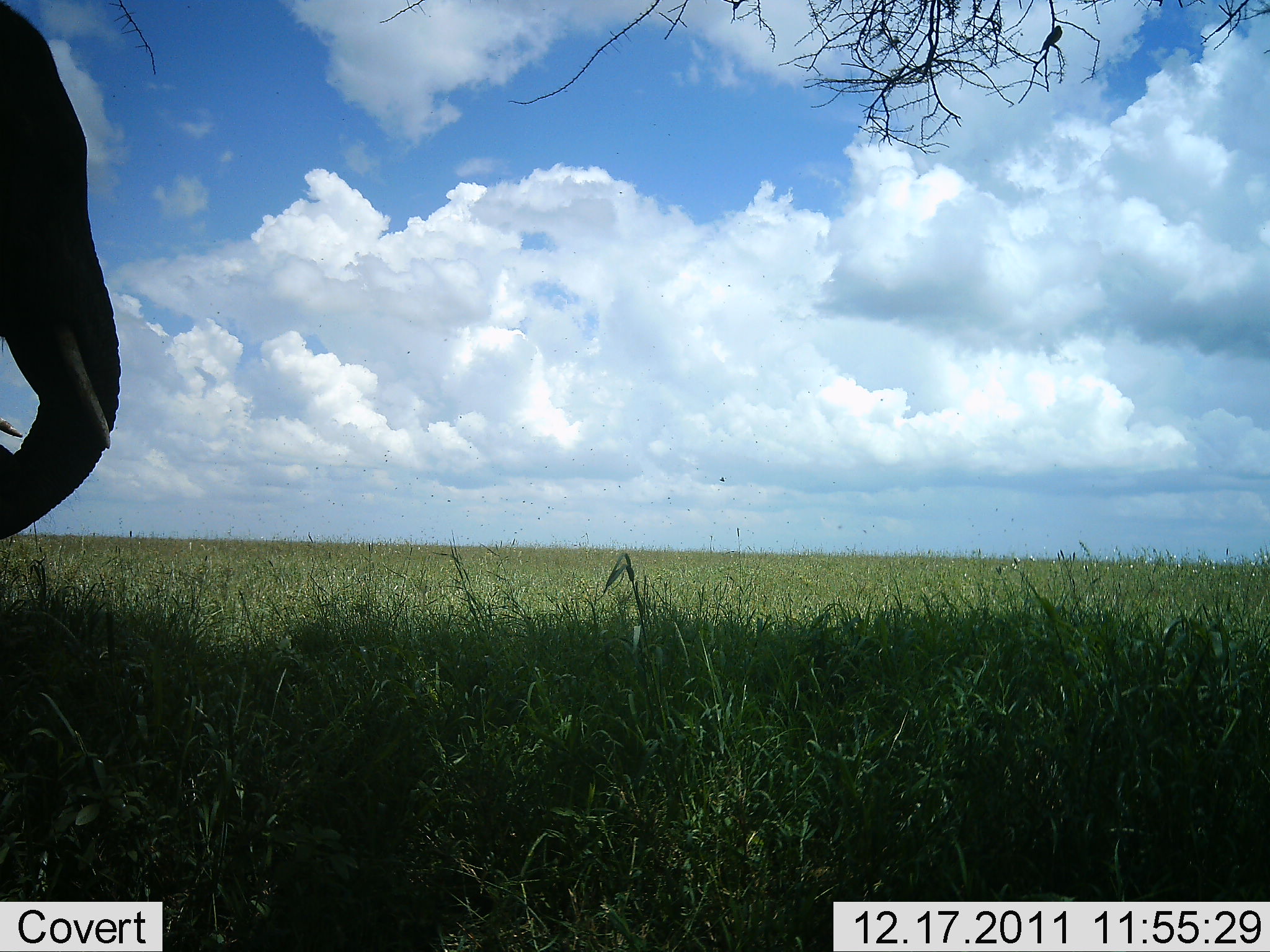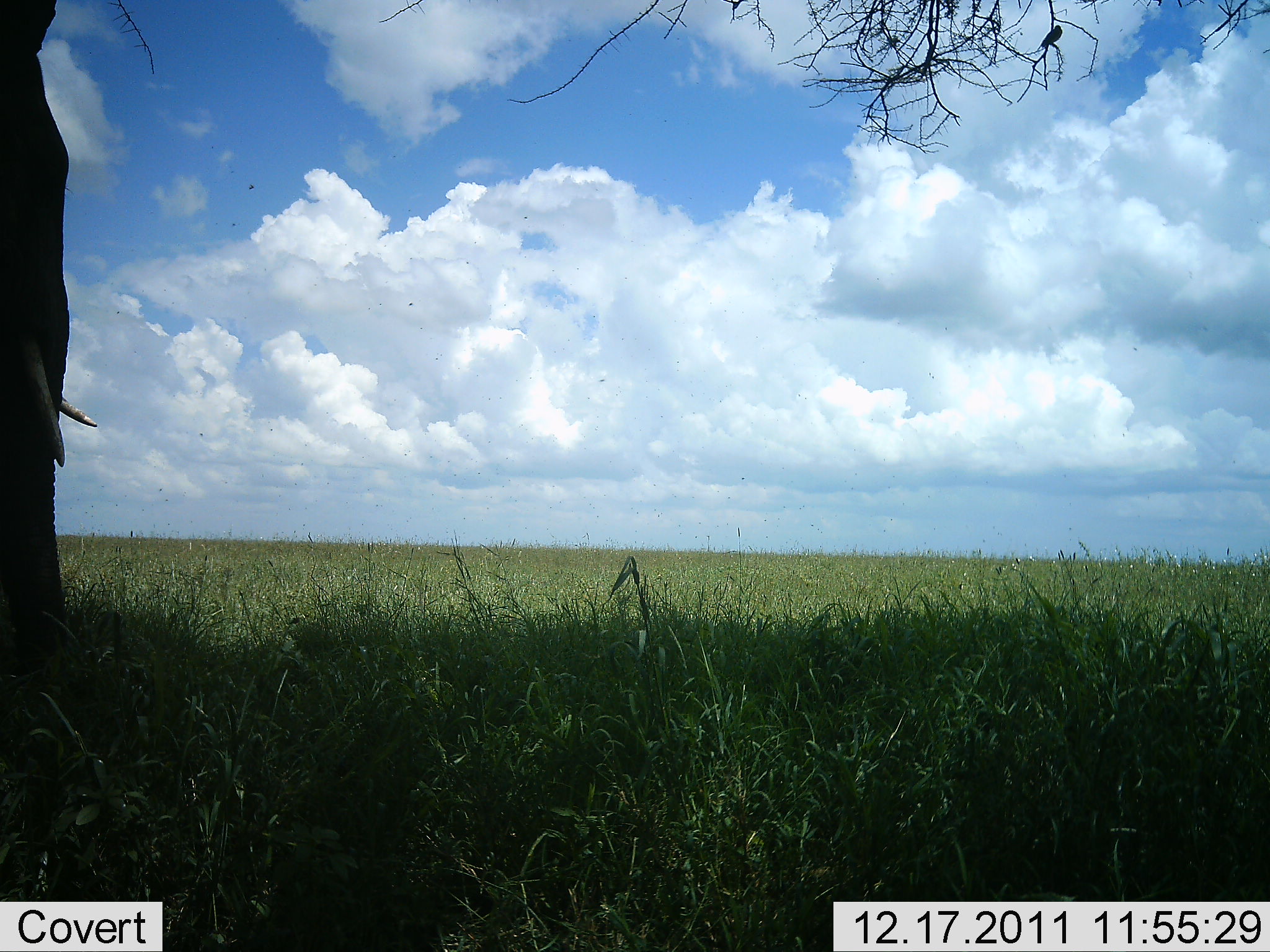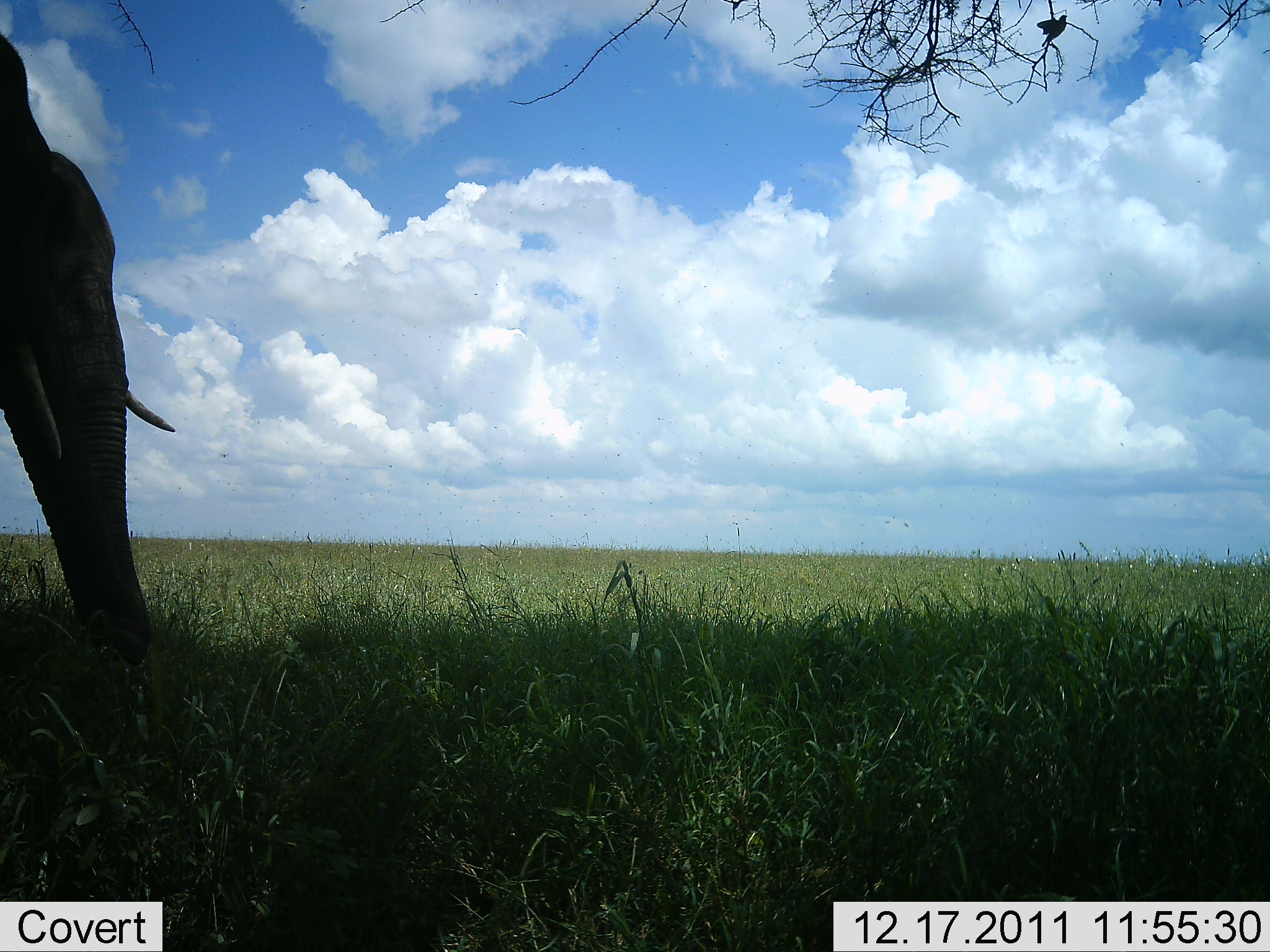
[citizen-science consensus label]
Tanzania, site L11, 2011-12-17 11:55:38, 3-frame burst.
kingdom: Animalia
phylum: Chordata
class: Mammalia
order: Proboscidea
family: Elephantidae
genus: Loxodonta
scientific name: Loxodonta africana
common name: african bush elephant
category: elephant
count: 1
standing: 42%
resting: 0%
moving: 8%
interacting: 0%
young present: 0%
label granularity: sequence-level